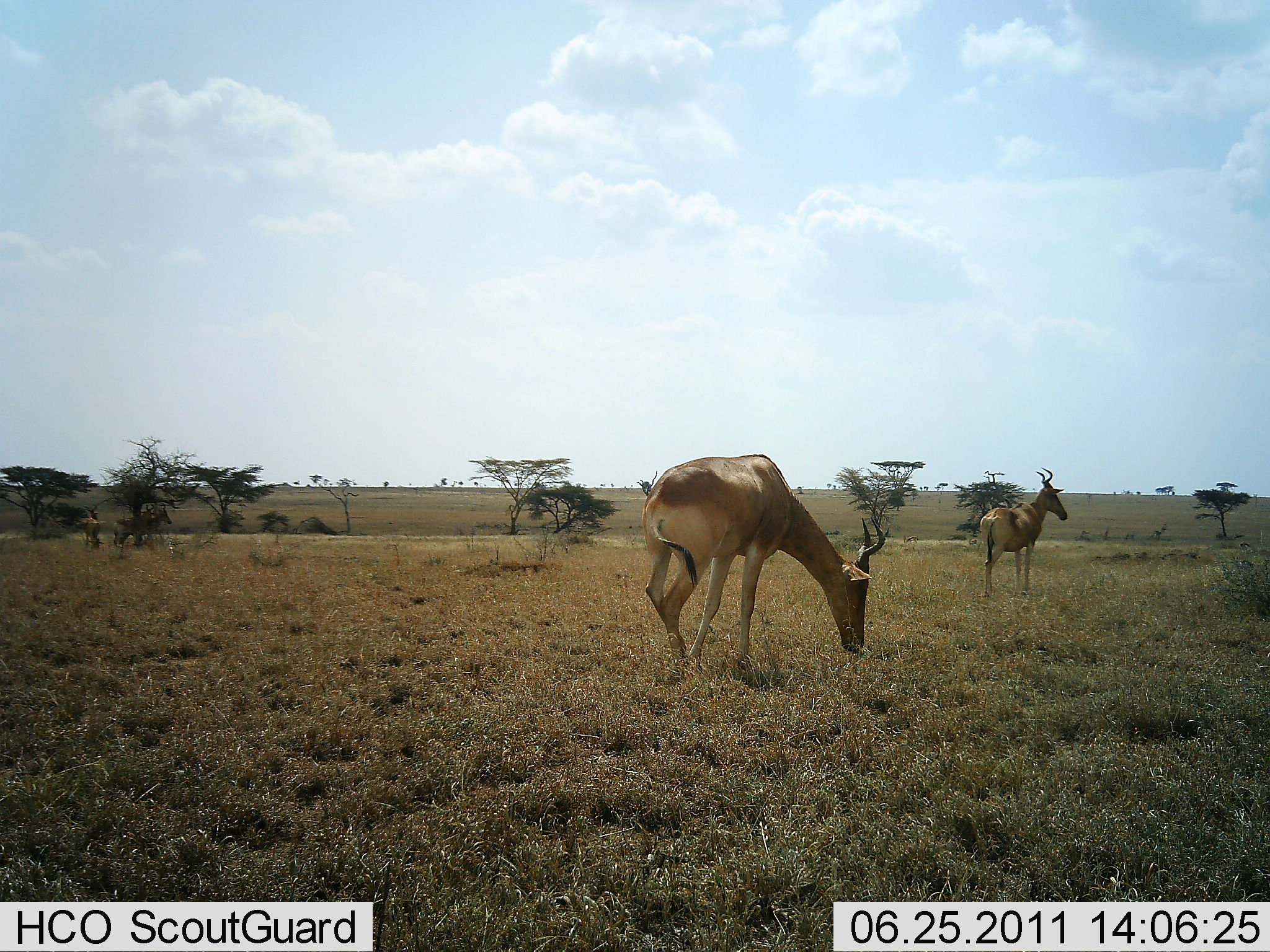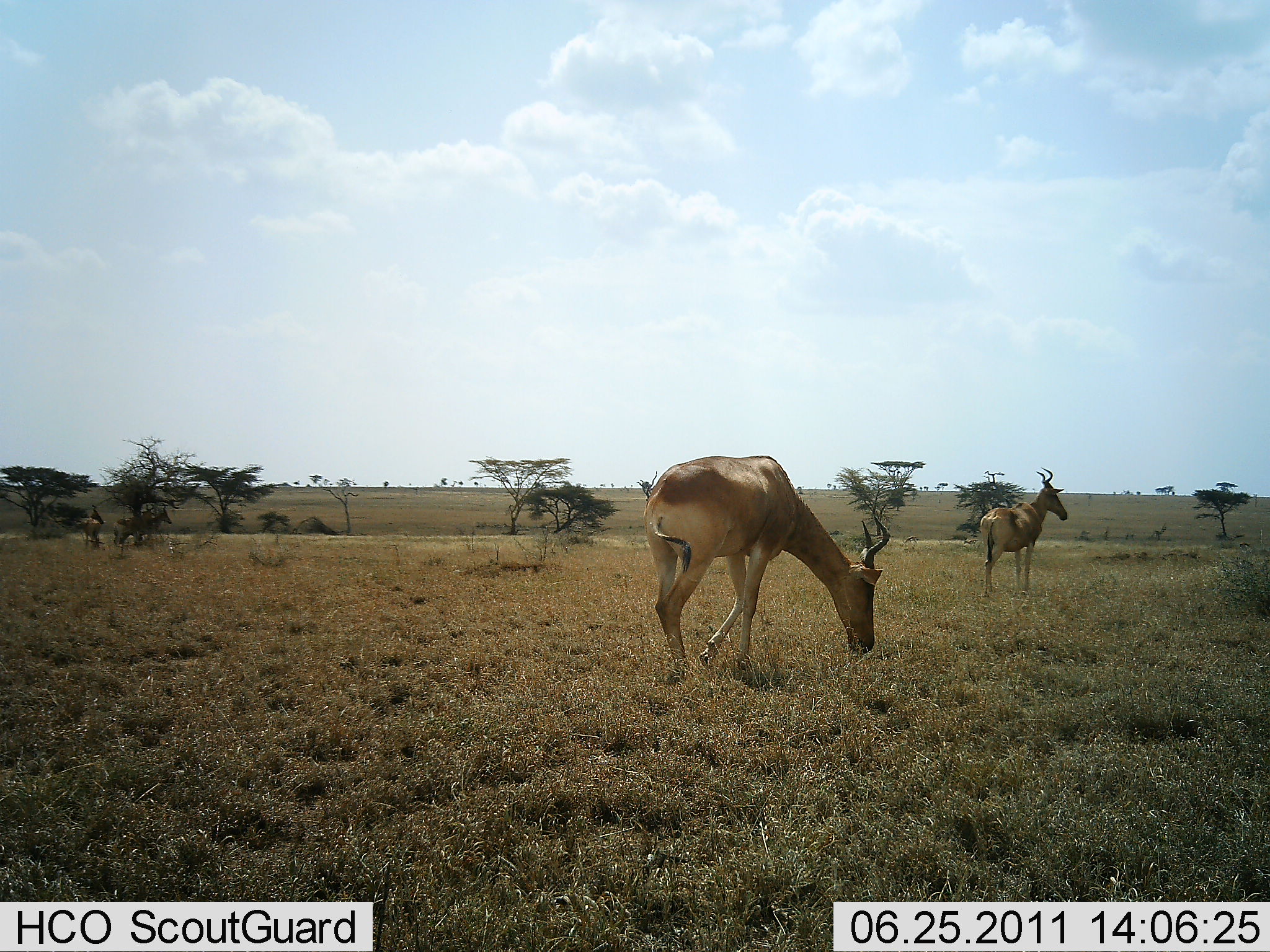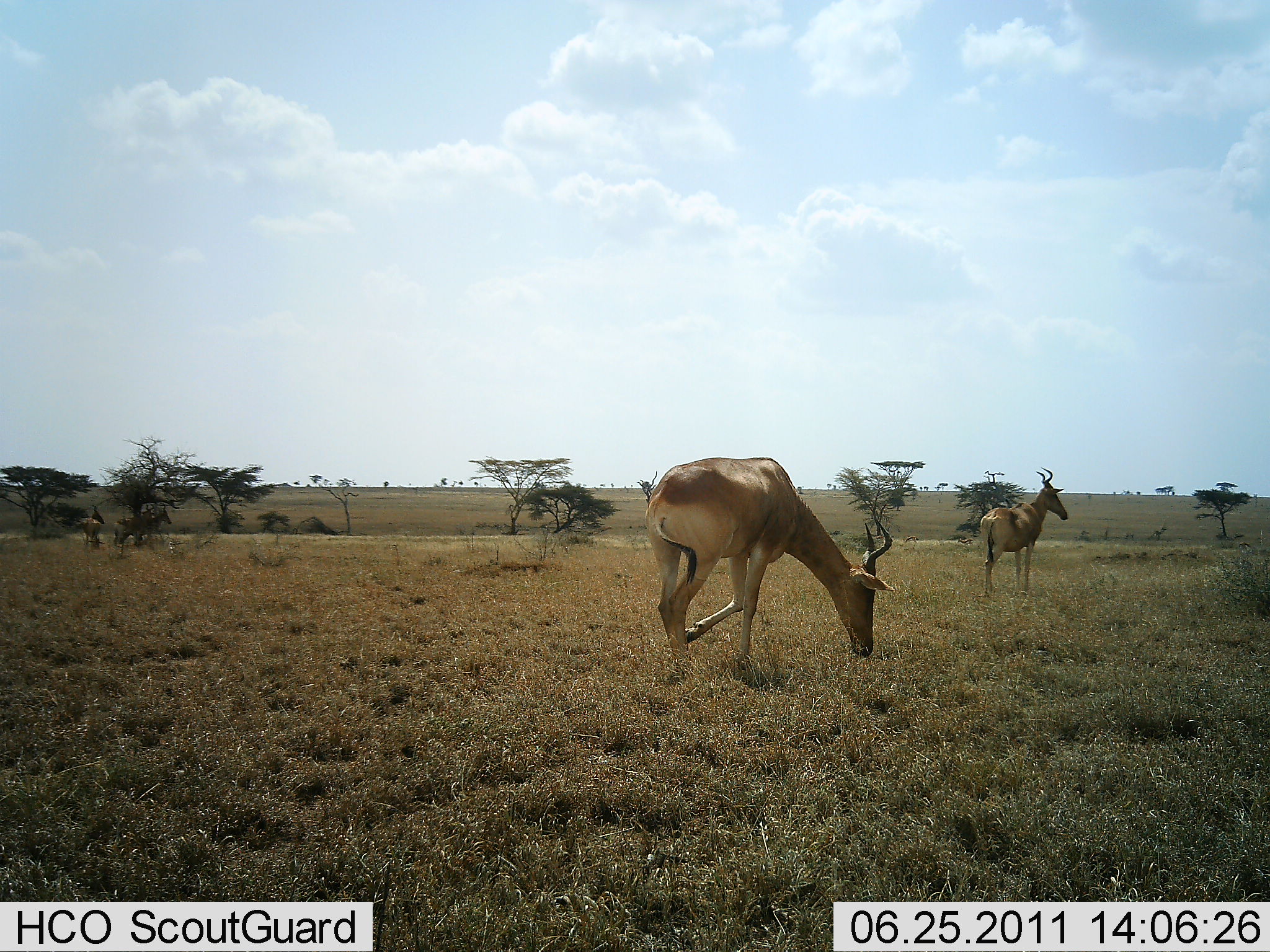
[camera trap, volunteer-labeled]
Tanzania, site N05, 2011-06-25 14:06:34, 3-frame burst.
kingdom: Animalia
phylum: Chordata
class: Mammalia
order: Artiodactyla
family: Bovidae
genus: Alcelaphus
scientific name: Alcelaphus buselaphus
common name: hartebeest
Hartebeest (Alcelaphus buselaphus), count 2. Behavior (volunteer vote fractions): standing 92%, resting 0%, moving 0%, interacting 0%. Young present (vote fraction): 0%. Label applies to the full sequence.